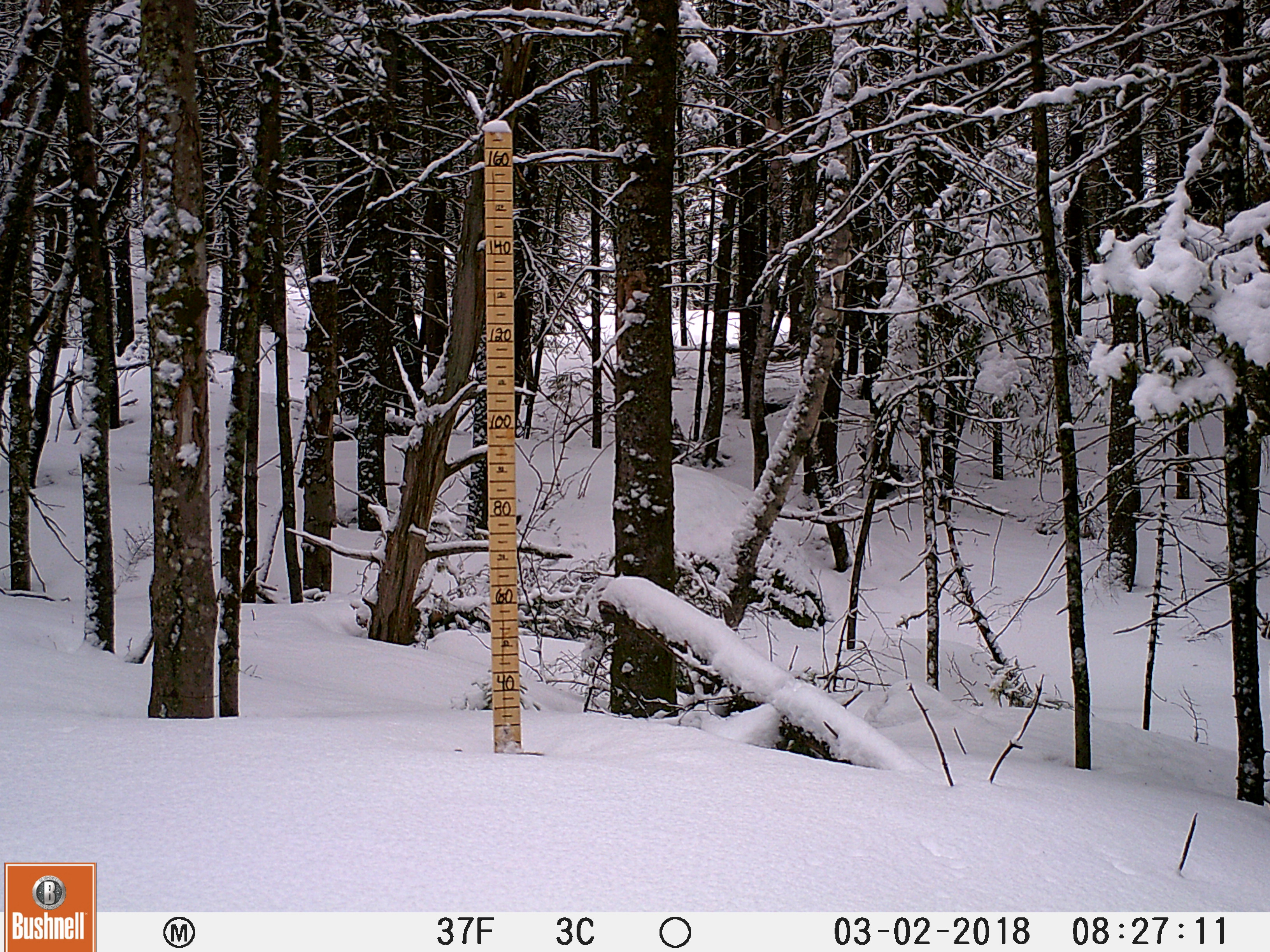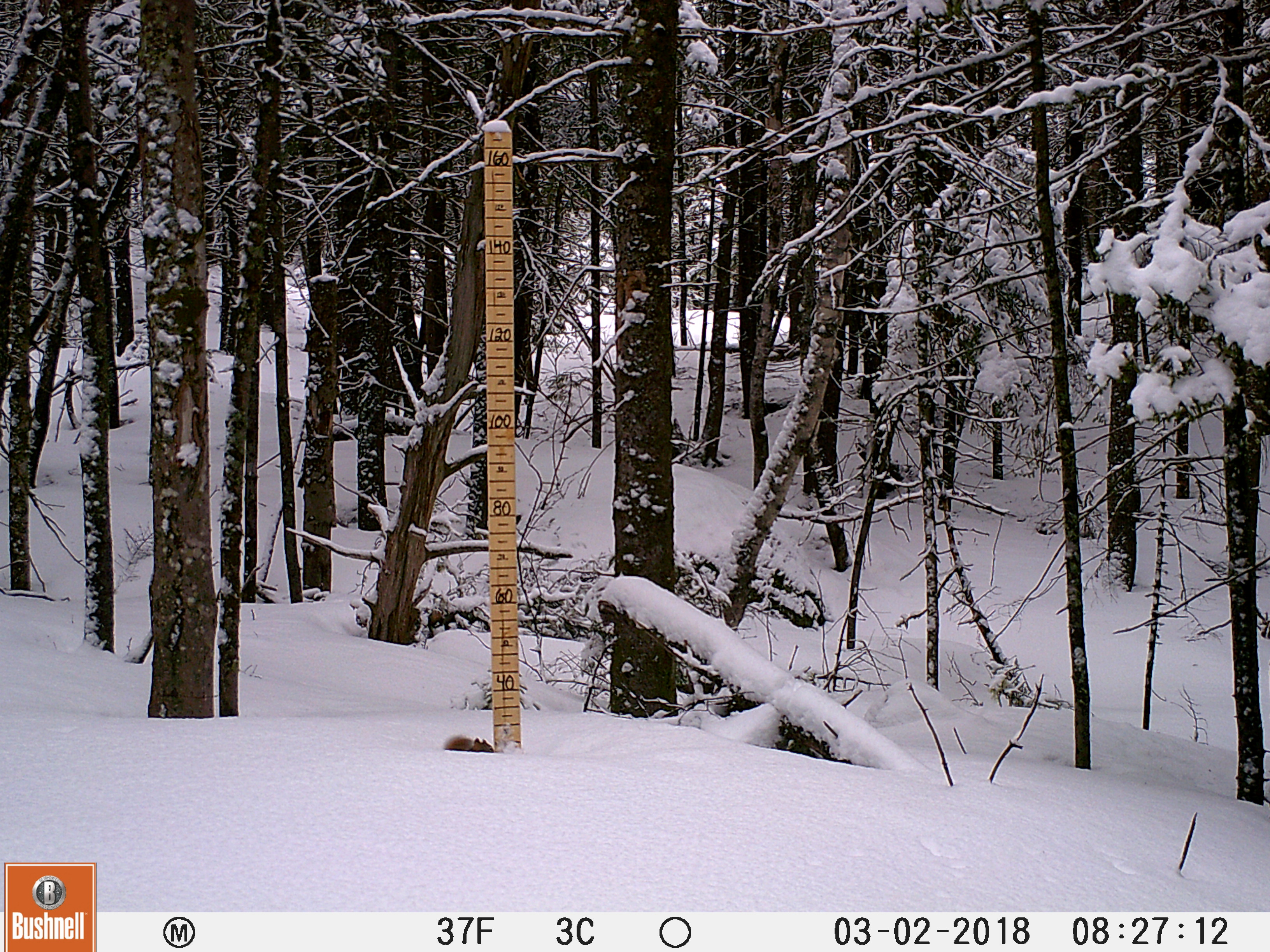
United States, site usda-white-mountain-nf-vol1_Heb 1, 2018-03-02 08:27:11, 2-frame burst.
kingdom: Animalia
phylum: Chordata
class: Mammalia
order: Rodentia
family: Sciuridae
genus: Tamiasciurus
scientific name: Tamiasciurus hudsonicus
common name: red squirrel